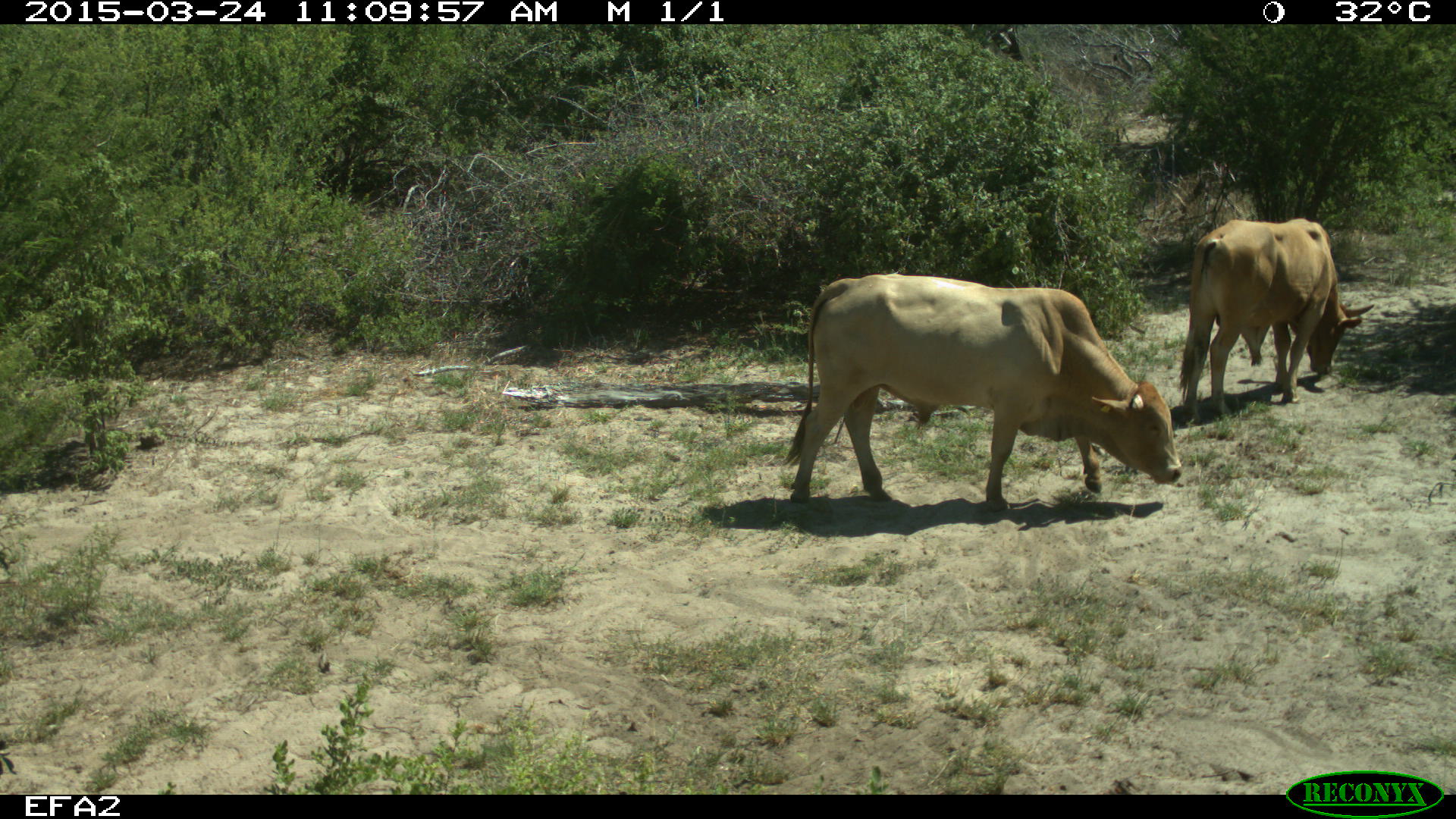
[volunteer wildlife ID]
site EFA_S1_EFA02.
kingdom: Animalia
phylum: Chordata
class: Mammalia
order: Artiodactyla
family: Bovidae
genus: Bos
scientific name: Bos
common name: cattle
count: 2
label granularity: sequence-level